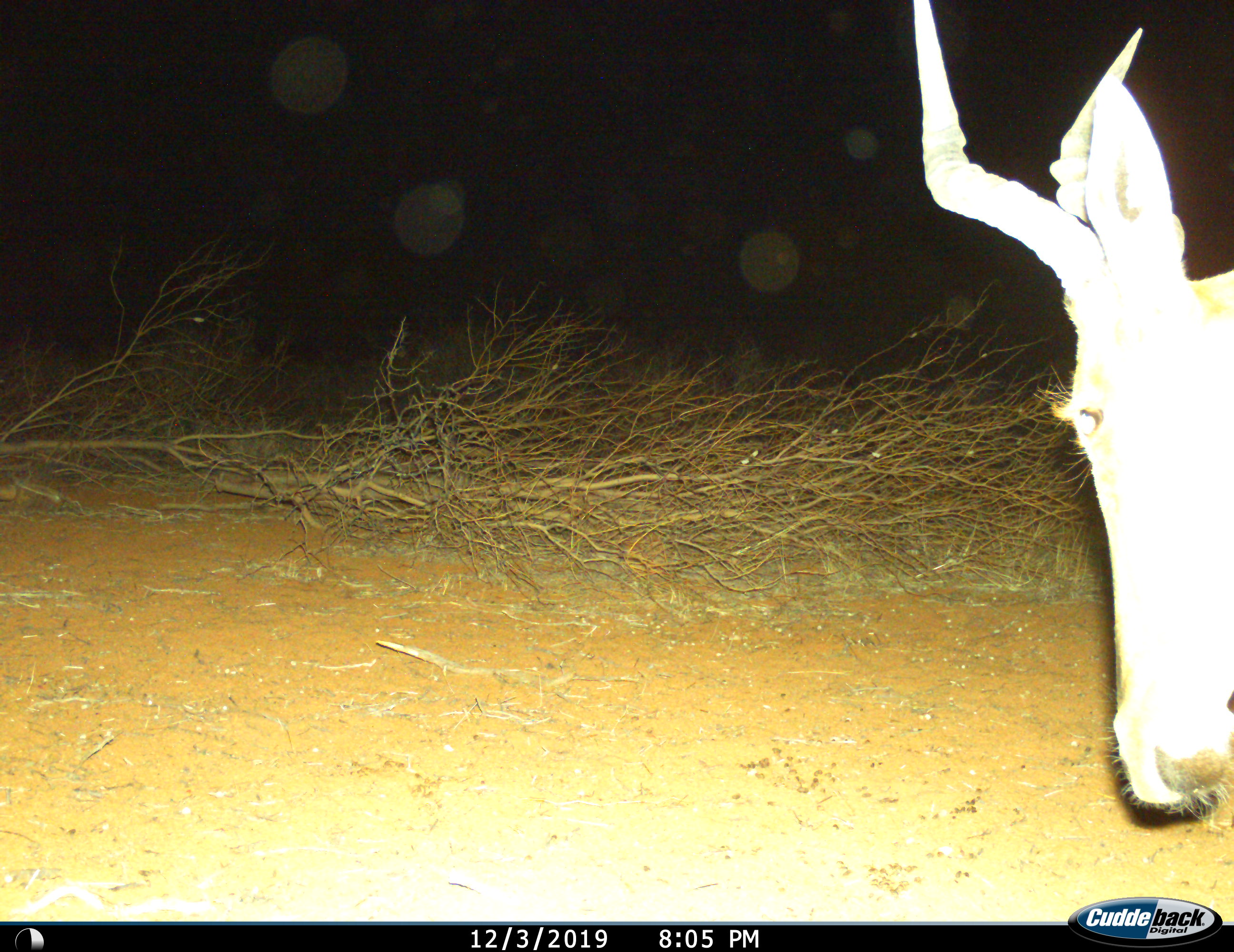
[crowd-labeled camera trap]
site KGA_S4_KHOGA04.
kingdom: Animalia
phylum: Chordata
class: Mammalia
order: Artiodactyla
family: Bovidae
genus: Alcelaphus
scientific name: Alcelaphus buselaphus caama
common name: red hartebeest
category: hartebeestred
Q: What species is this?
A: Hartebeestred (red hartebeest) (Alcelaphus buselaphus caama).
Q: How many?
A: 1.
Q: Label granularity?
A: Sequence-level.